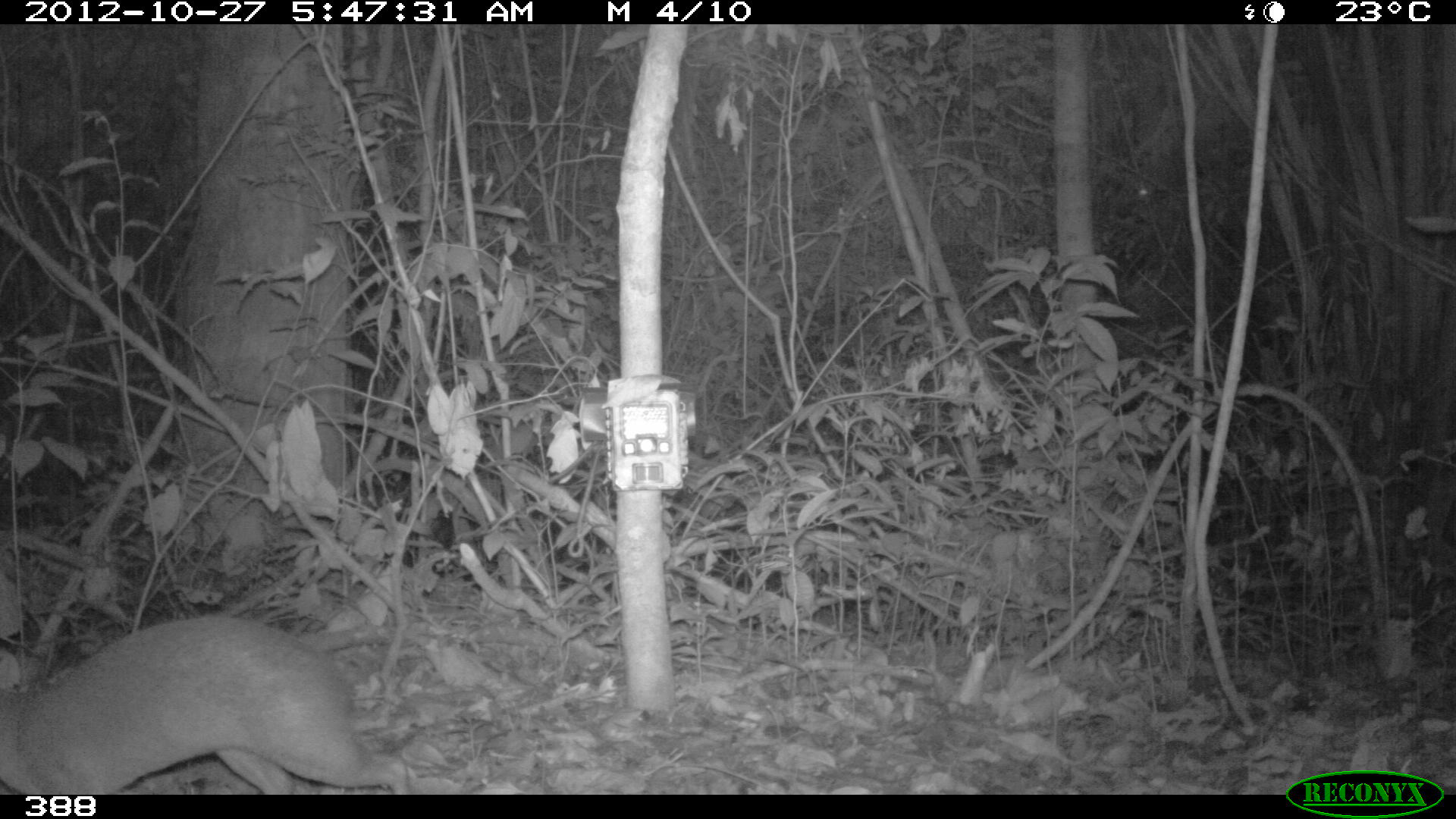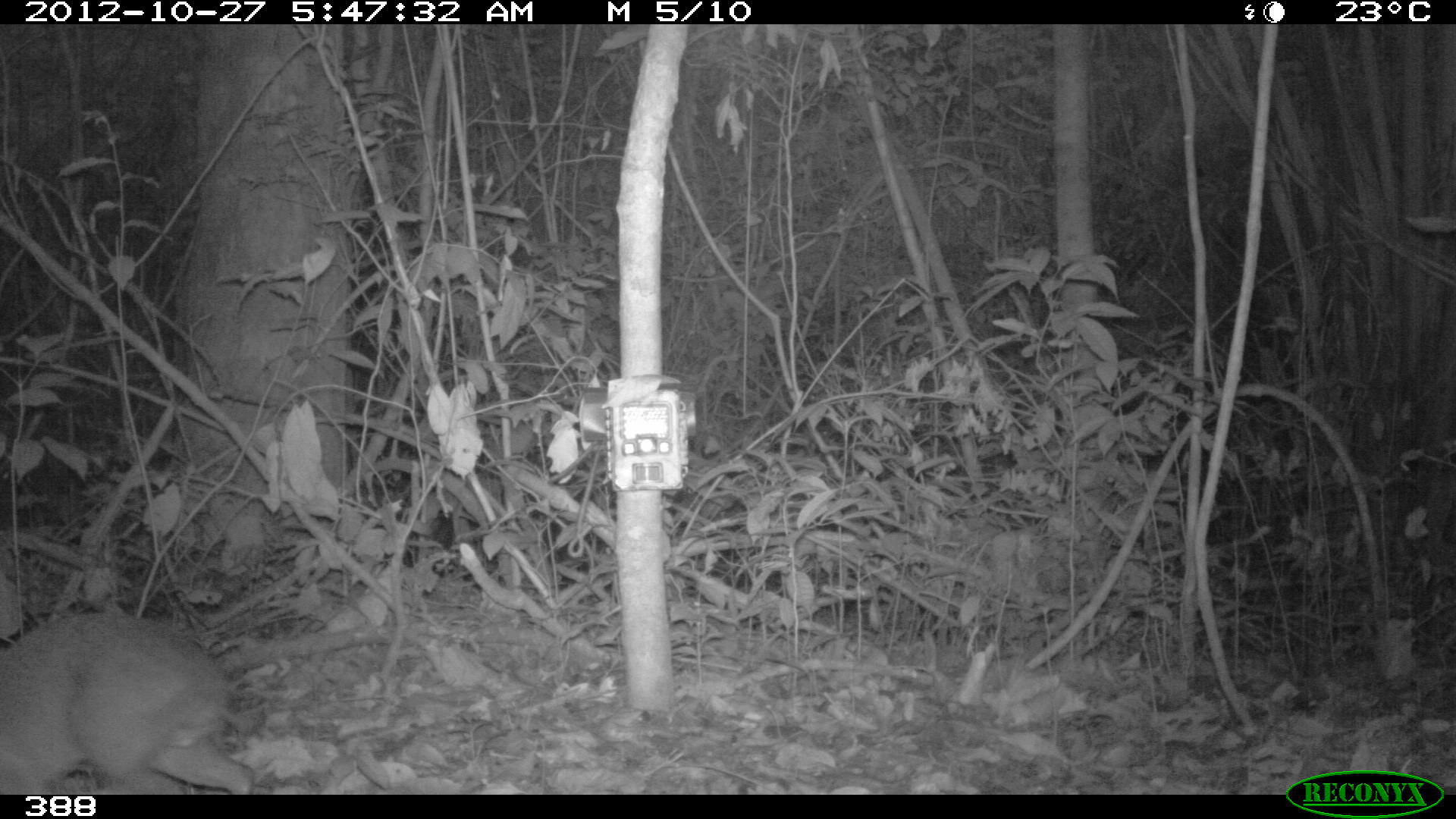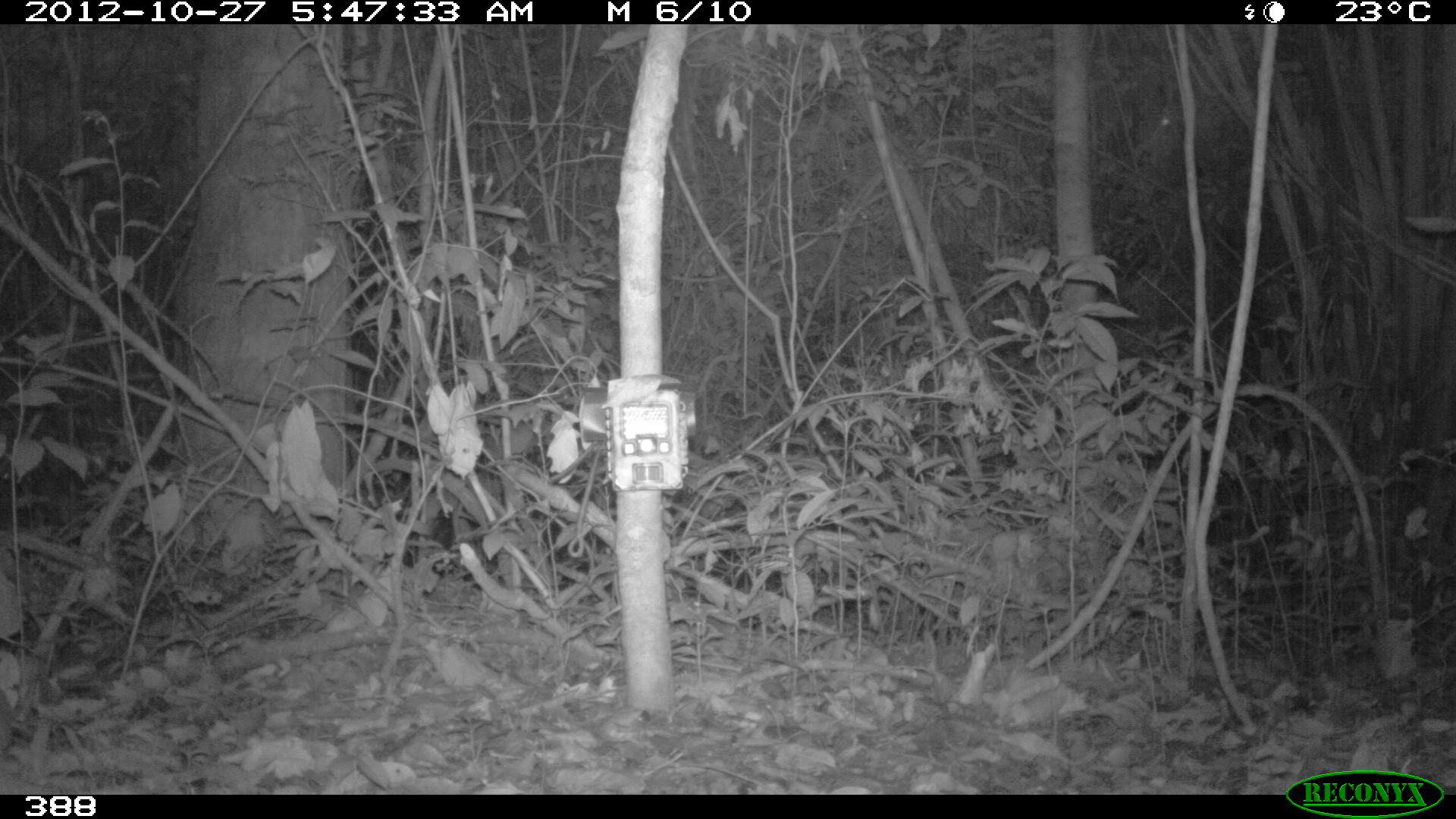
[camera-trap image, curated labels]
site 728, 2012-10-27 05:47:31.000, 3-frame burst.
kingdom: Animalia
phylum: Chordata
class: Mammalia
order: Rodentia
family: Dasyproctidae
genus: Dasyprocta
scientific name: Dasyprocta punctata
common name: central american agouti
Dasyprocta punctata (central american agouti).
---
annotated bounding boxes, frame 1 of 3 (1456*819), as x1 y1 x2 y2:
dasyprocta punctata: 0 612 410 794